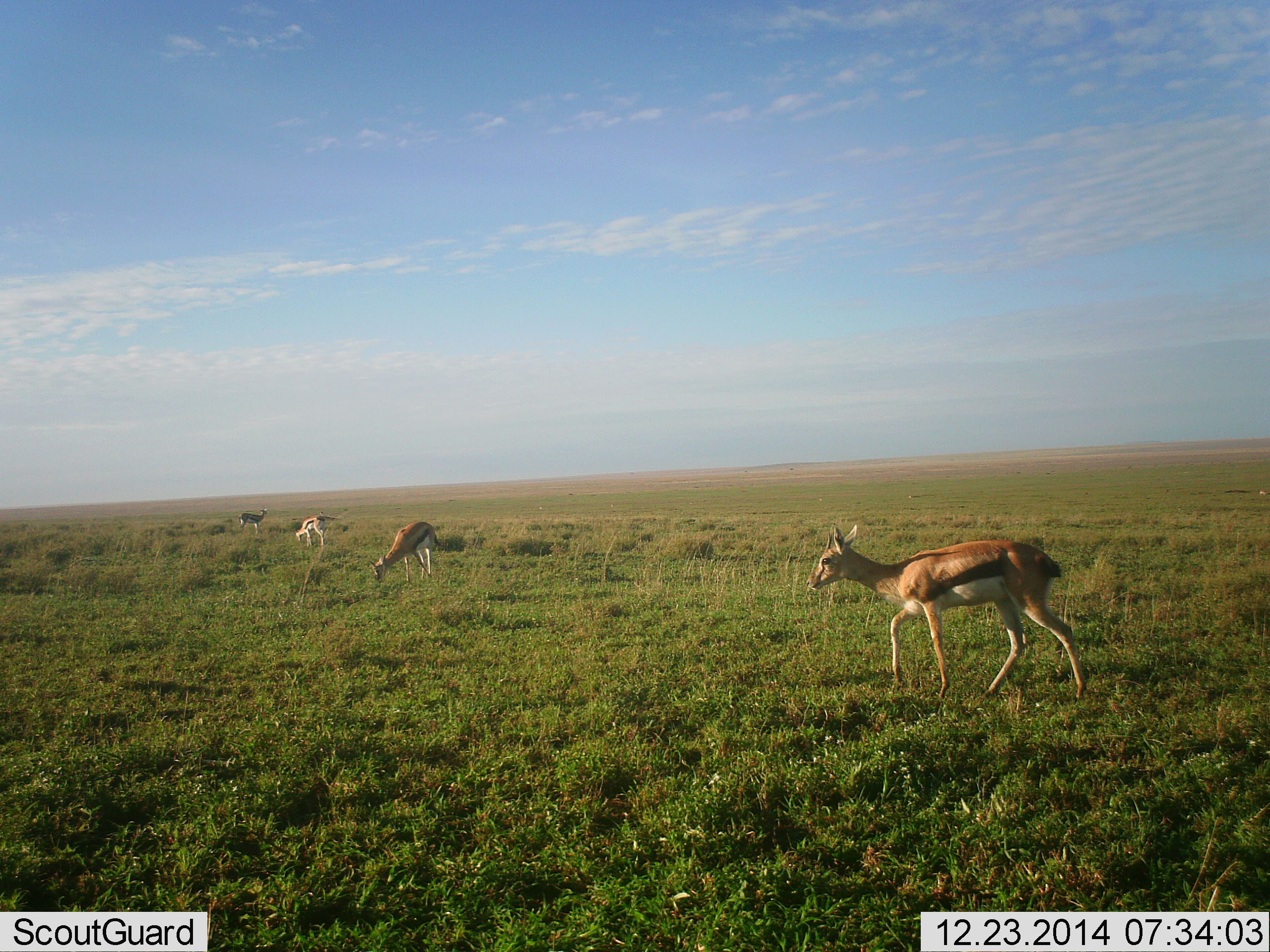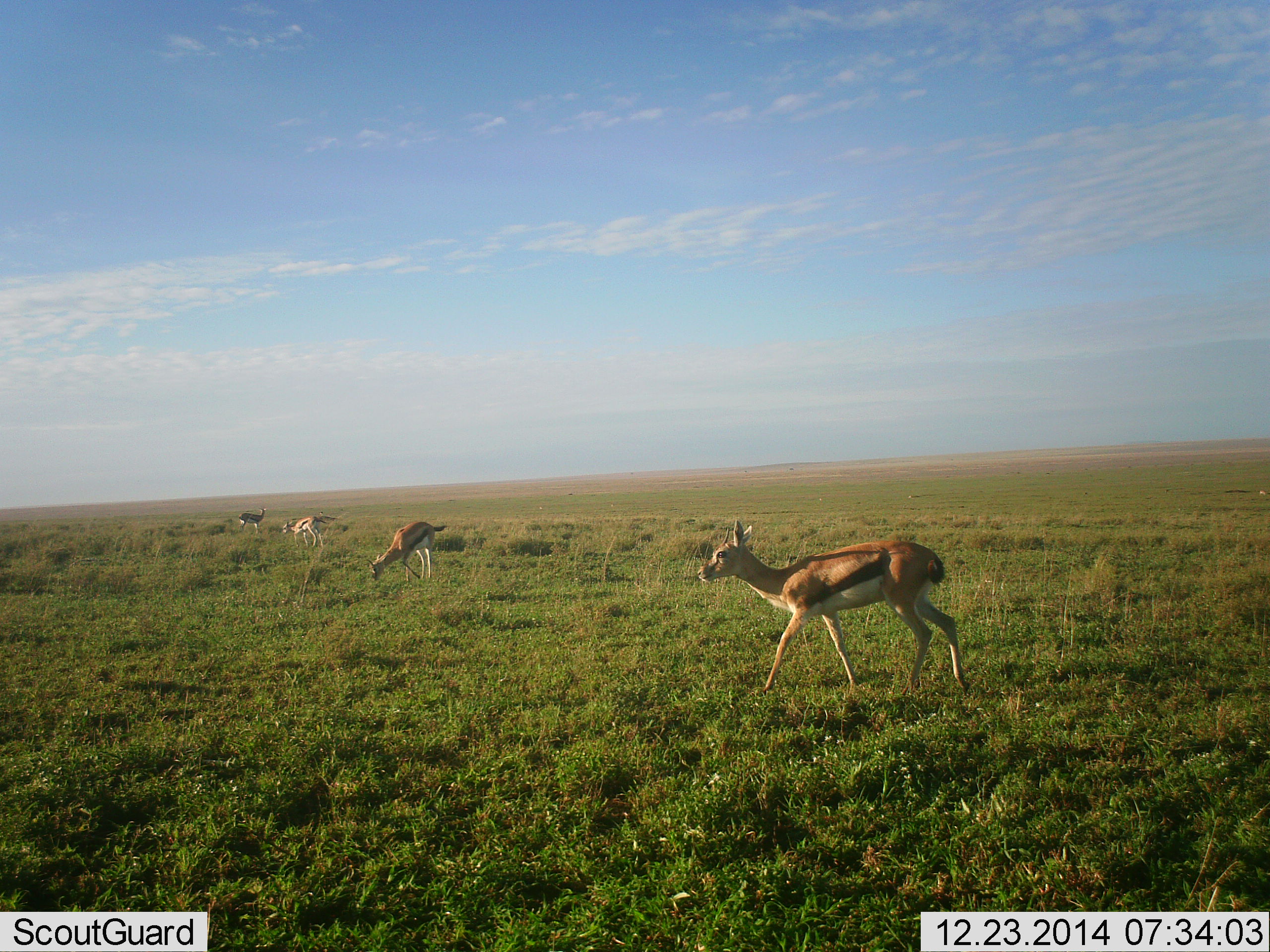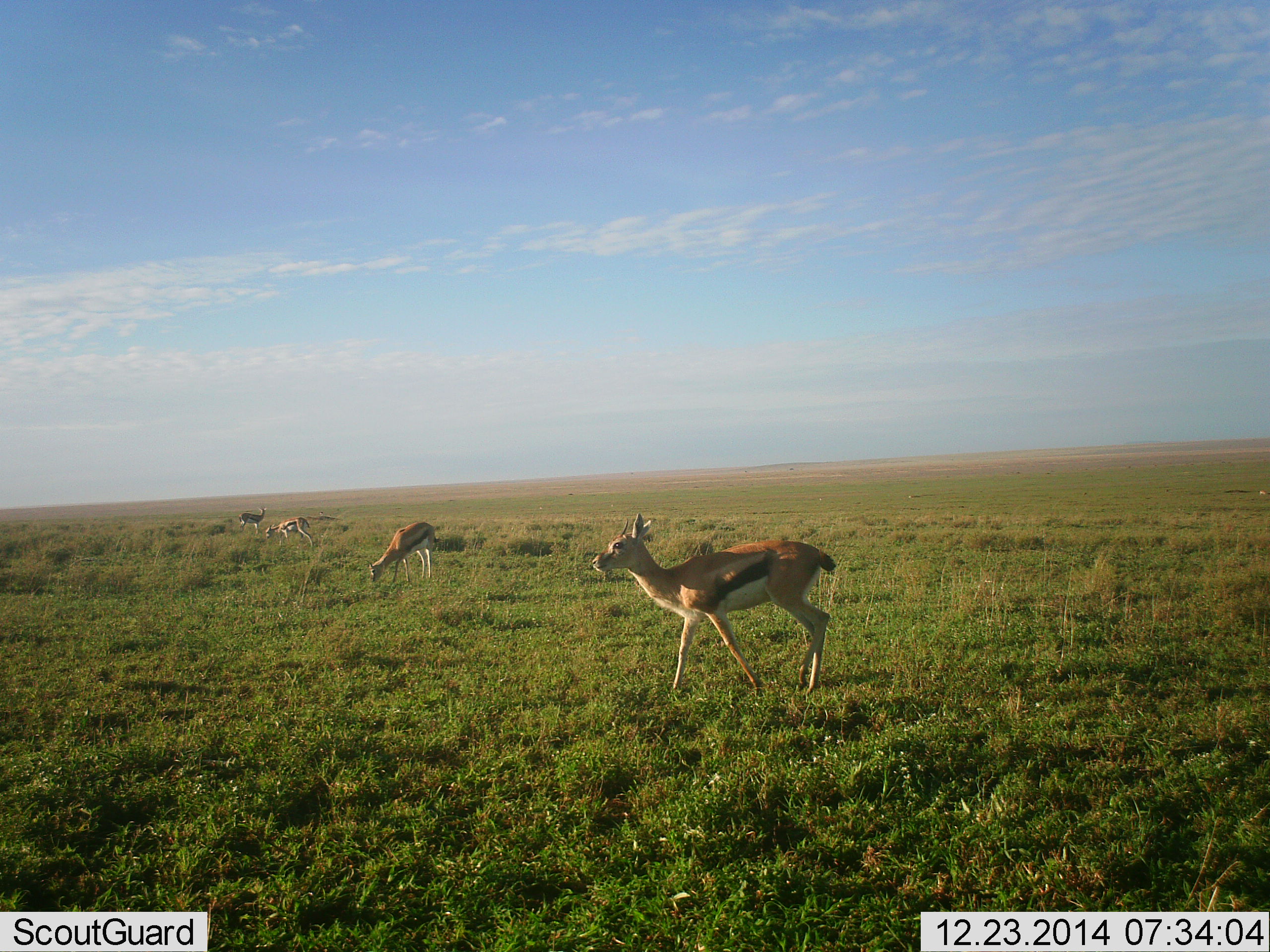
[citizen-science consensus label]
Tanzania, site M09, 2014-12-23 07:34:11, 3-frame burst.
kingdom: Animalia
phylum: Chordata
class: Mammalia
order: Artiodactyla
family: Bovidae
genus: Eudorcas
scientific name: Eudorcas thomsonii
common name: thomson's gazelle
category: gazellethomsons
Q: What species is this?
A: Gazellethomsons (thomson's gazelle) (Eudorcas thomsonii).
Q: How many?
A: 4.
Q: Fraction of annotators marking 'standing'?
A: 50%.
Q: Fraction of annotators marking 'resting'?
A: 0%.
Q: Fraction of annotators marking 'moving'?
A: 80%.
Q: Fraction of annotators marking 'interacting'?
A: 0%.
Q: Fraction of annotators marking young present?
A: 0%.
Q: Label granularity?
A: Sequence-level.